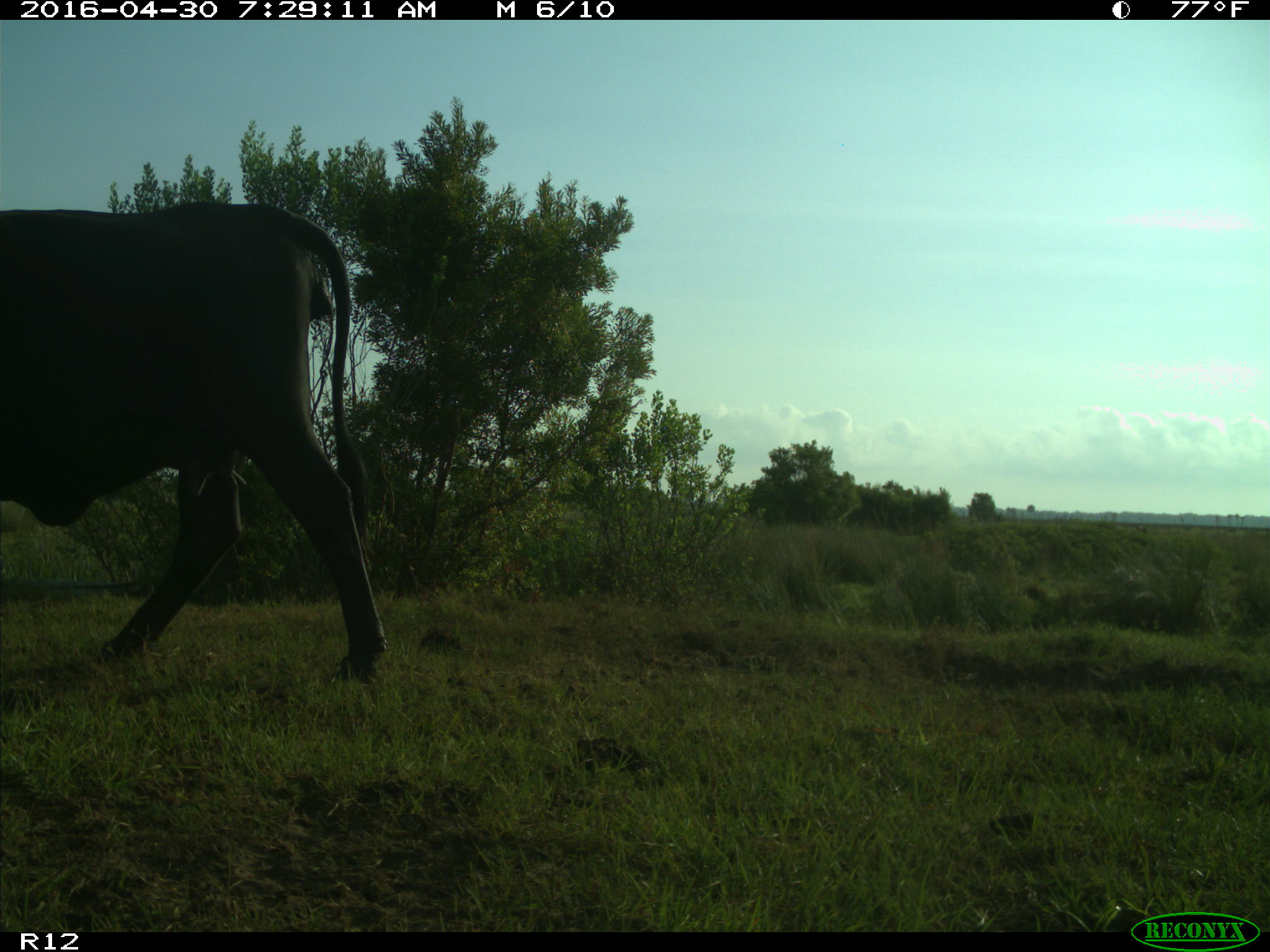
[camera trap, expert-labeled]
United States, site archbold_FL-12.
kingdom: Animalia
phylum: Chordata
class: Mammalia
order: Artiodactyla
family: Bovidae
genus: Bos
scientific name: Bos taurus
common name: domestic cow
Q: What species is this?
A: Bos taurus (domestic cow).